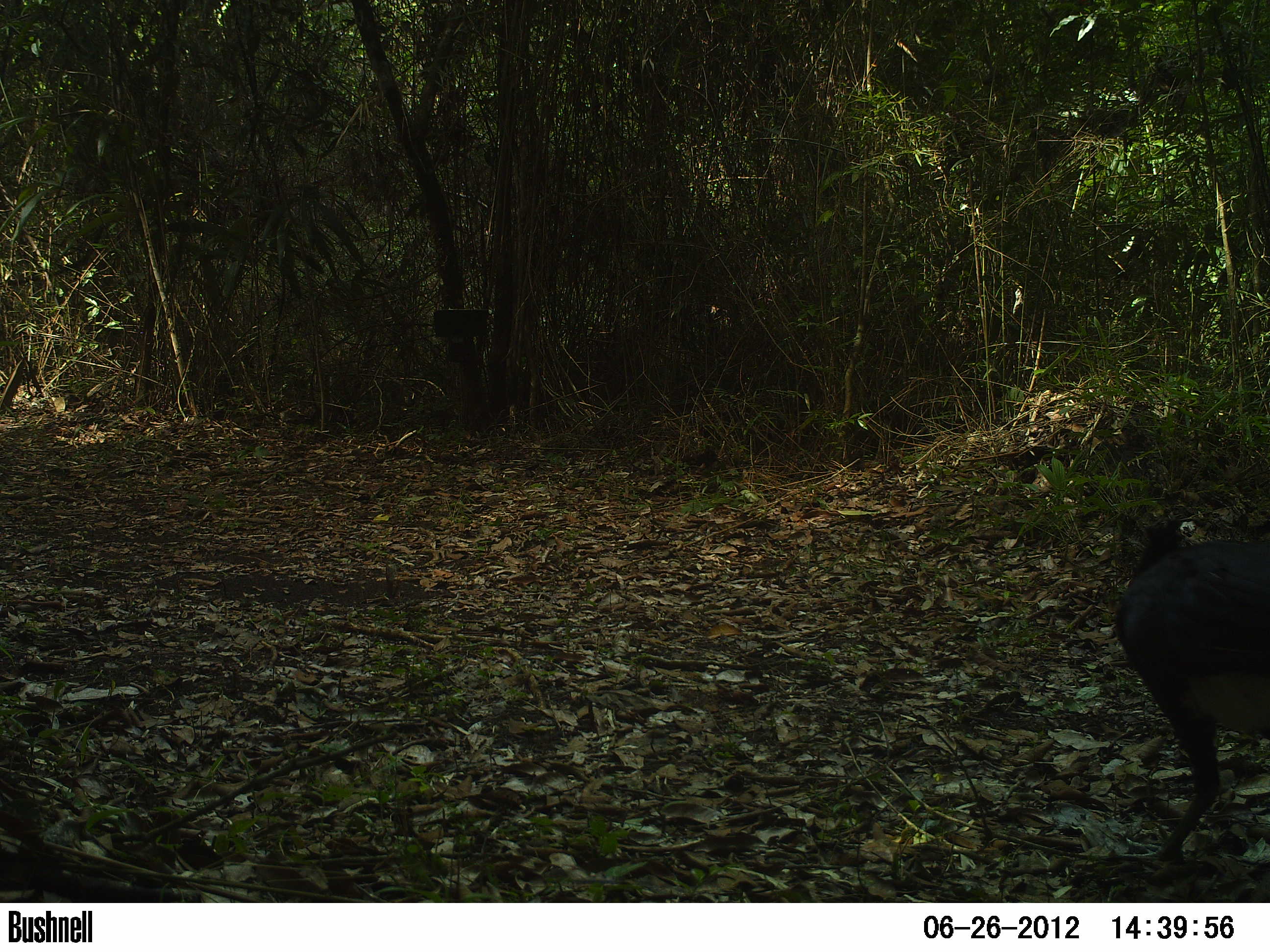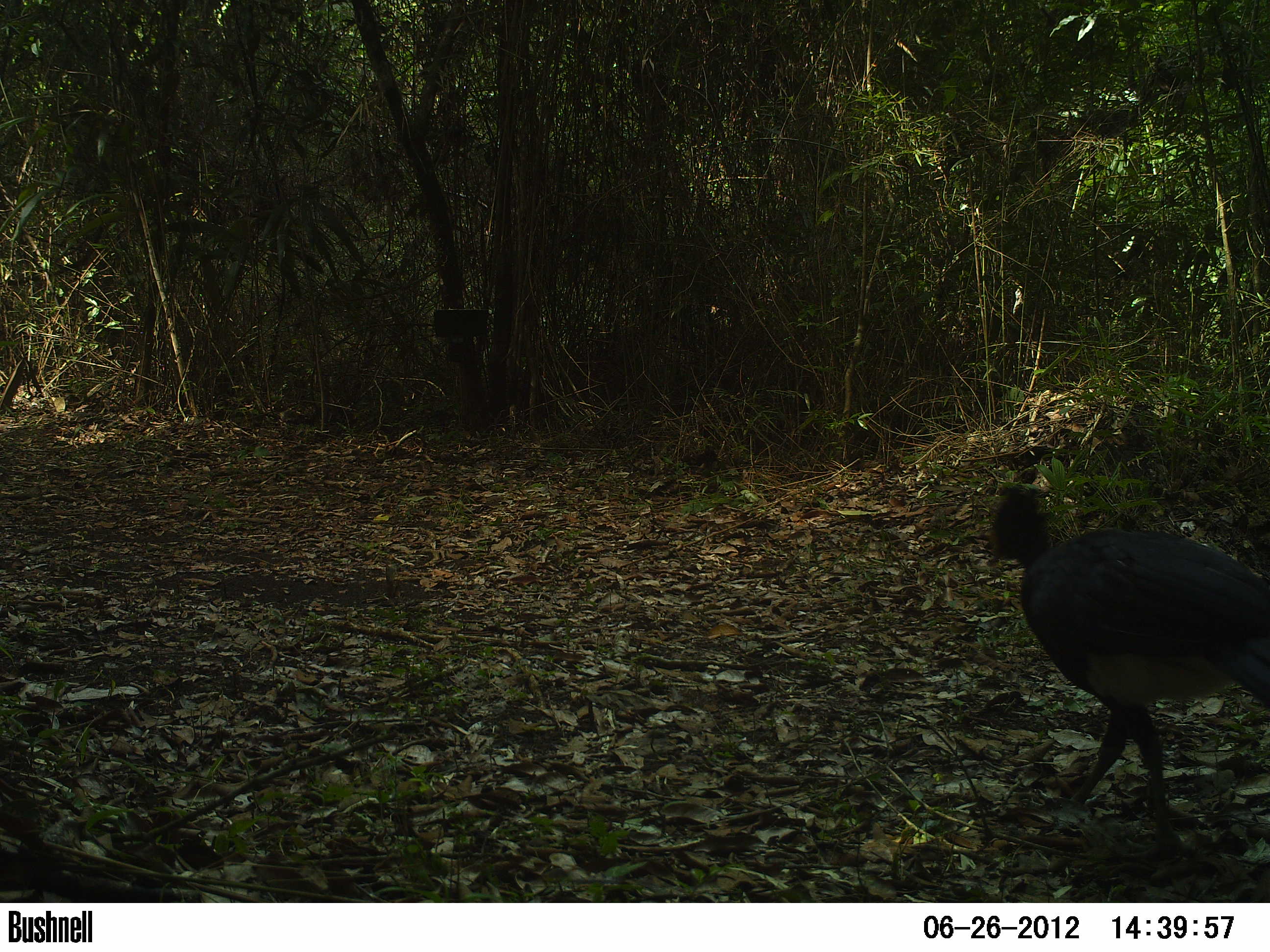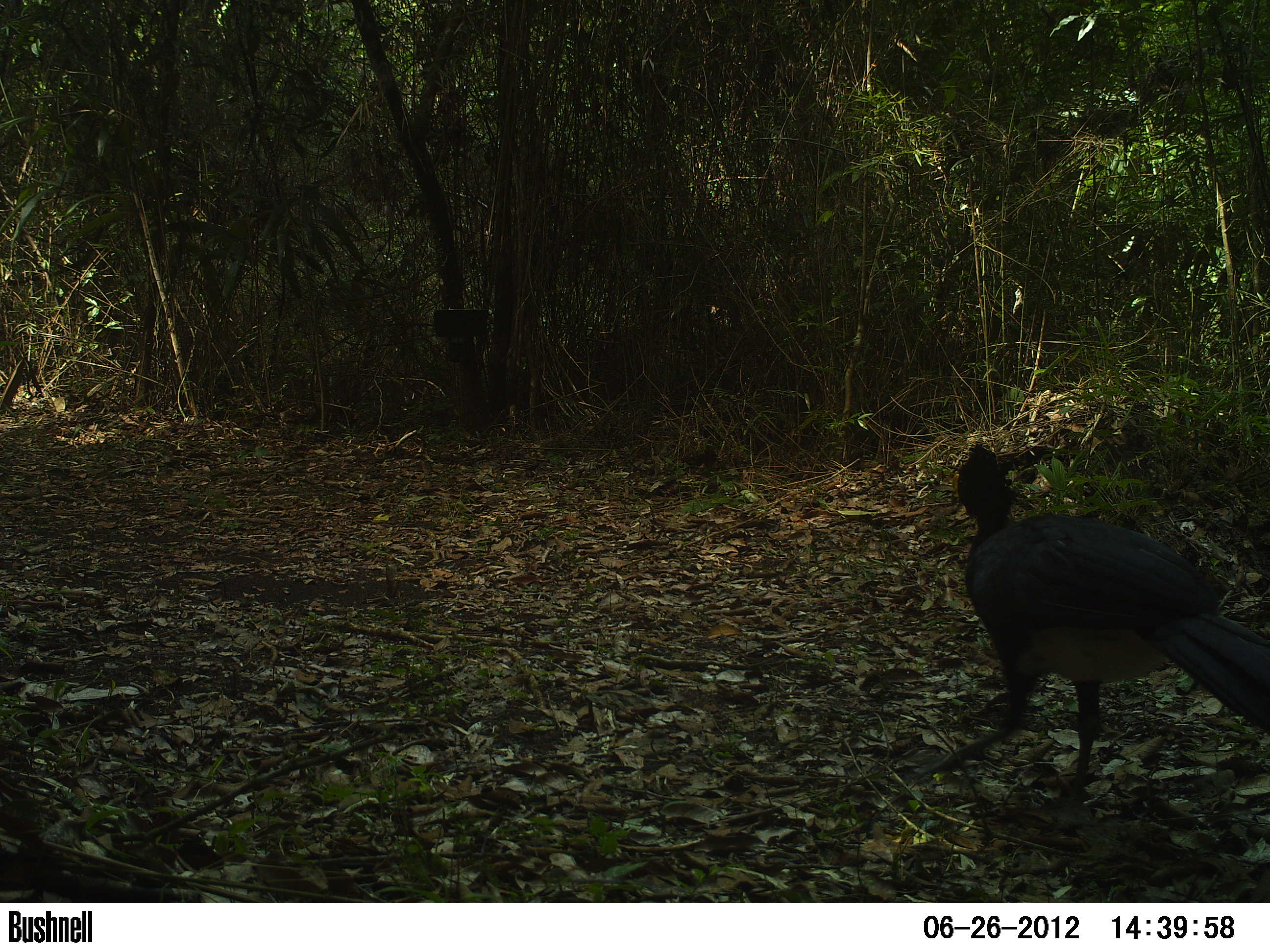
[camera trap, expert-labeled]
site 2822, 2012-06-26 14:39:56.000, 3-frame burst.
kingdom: Animalia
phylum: Chordata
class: Aves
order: Galliformes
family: Cracidae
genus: Crax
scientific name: Crax rubra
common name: great curassow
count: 1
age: adult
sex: male